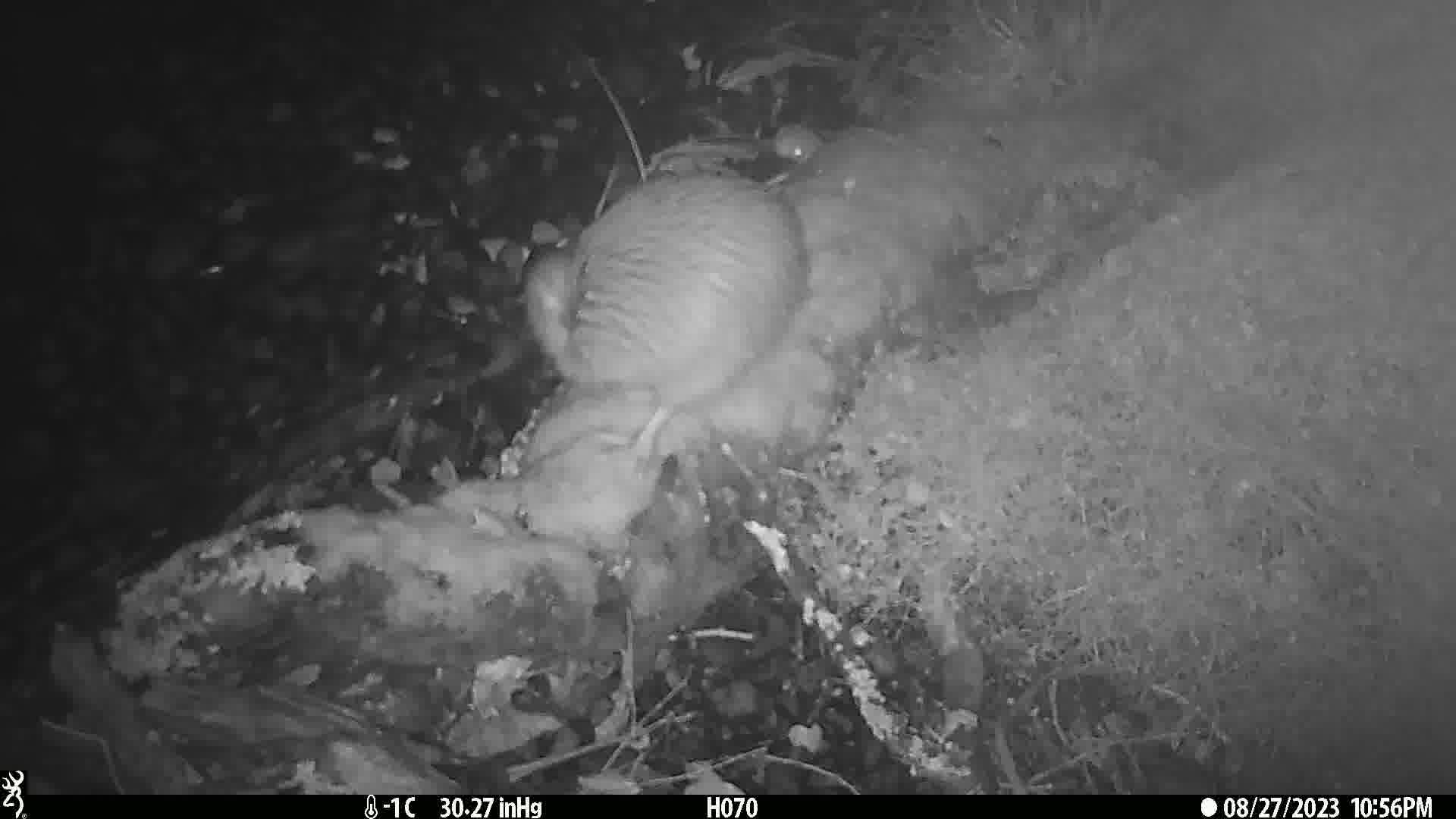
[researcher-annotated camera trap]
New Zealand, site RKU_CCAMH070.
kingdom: Animalia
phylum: Chordata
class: Aves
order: Apterygiformes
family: Apterygidae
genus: Apteryx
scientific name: Apteryx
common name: kiwi